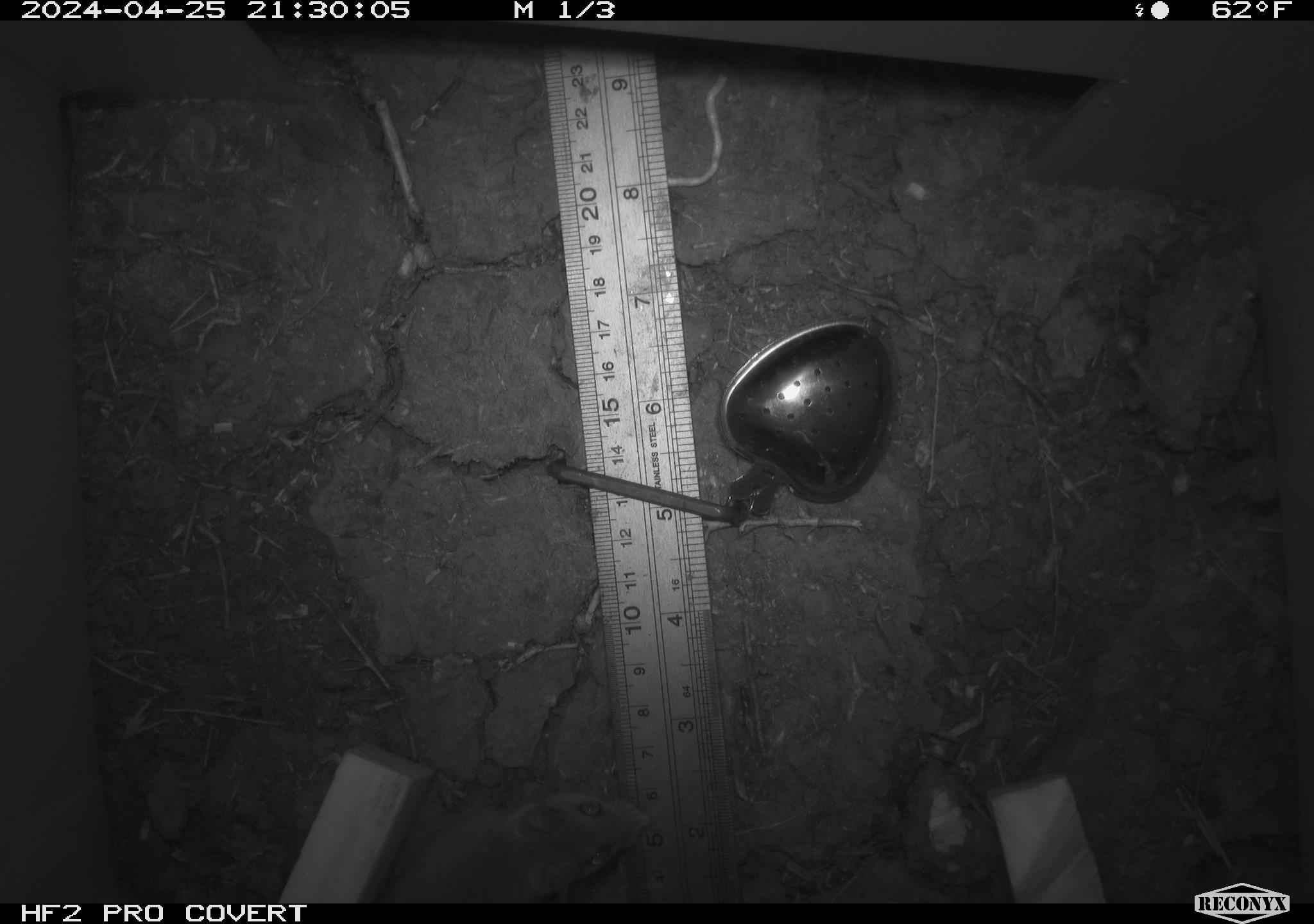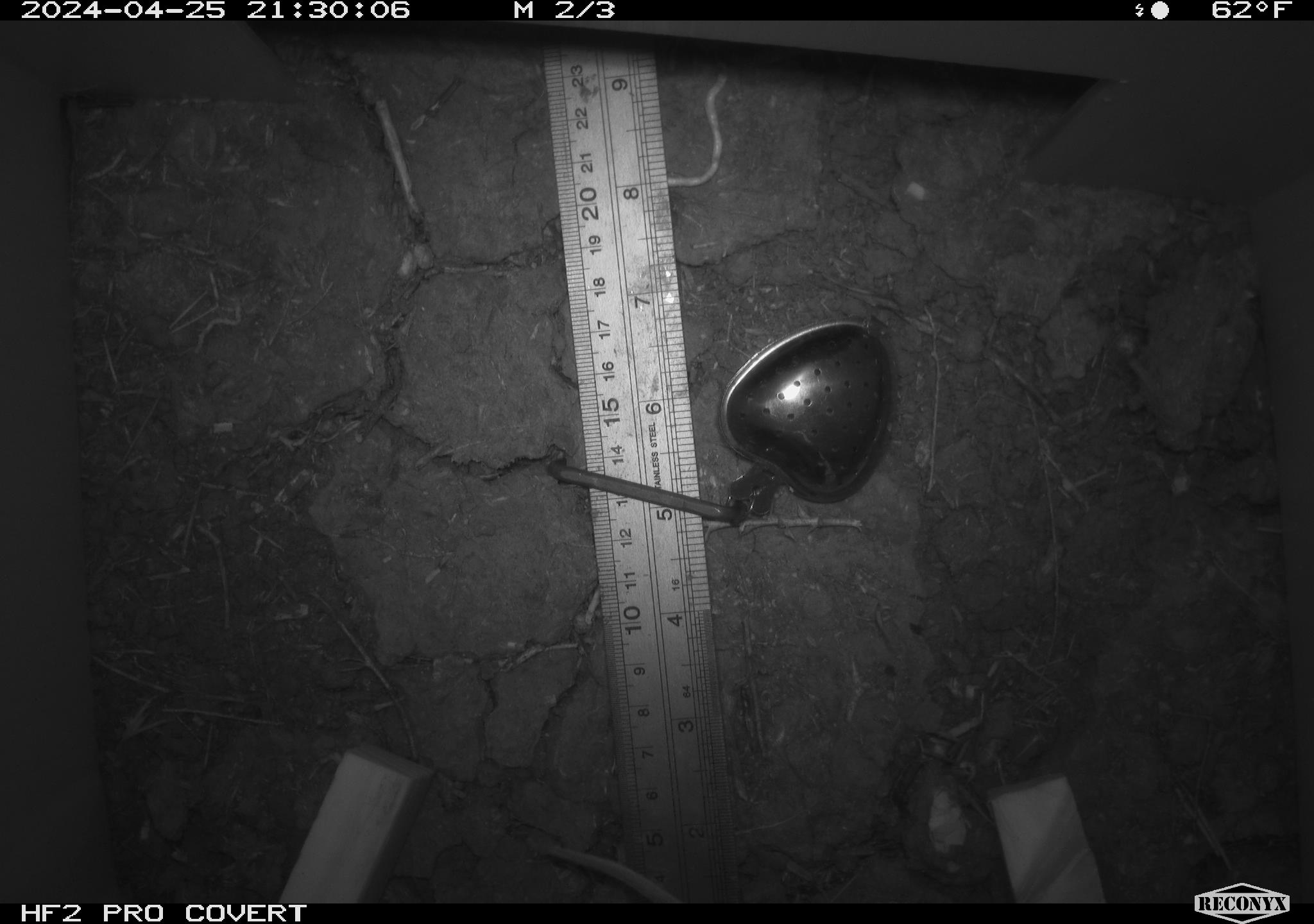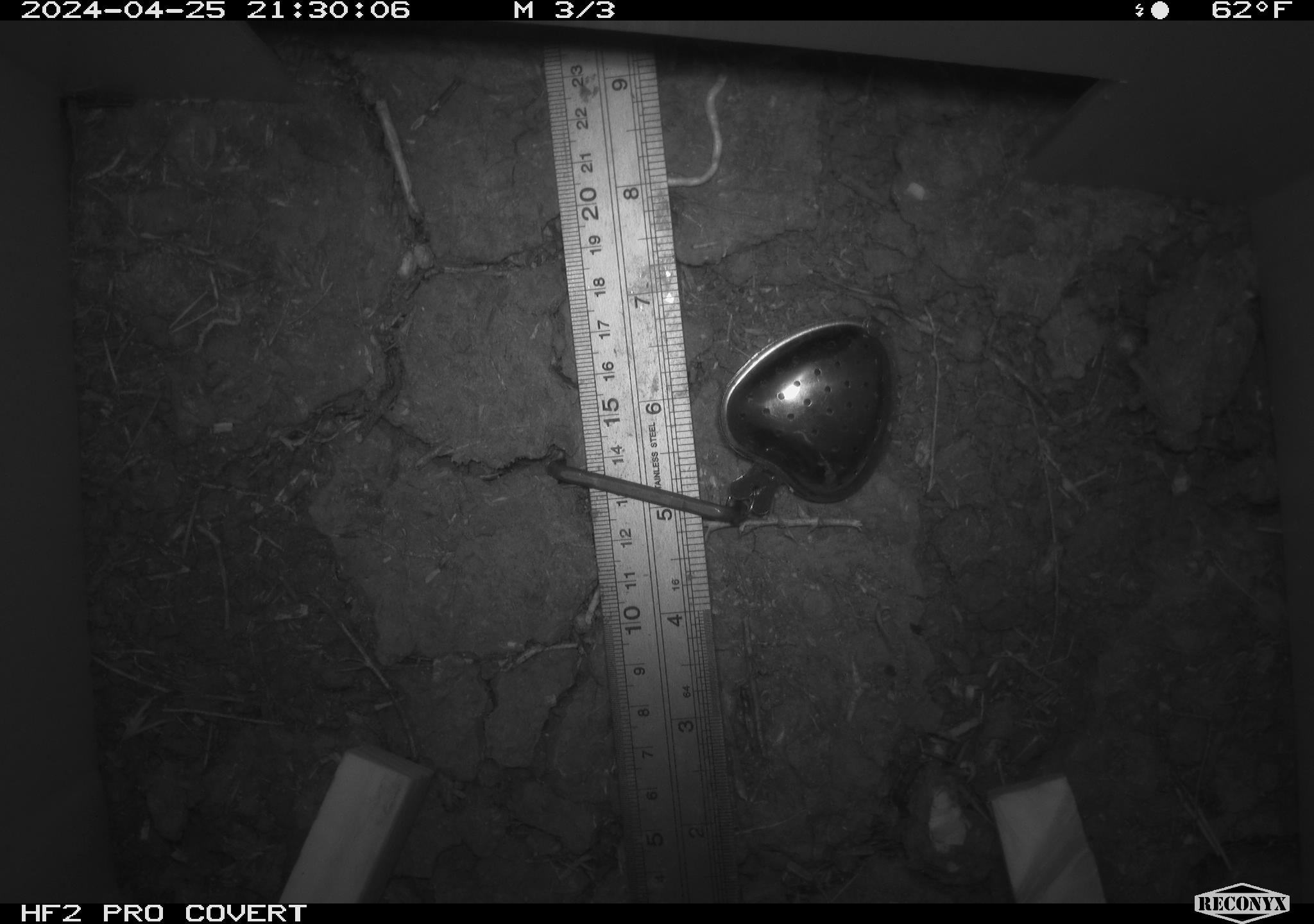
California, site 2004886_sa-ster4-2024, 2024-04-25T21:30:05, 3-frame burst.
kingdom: Animalia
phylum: Chordata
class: Mammalia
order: Rodentia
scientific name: Rodentia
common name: mouse species